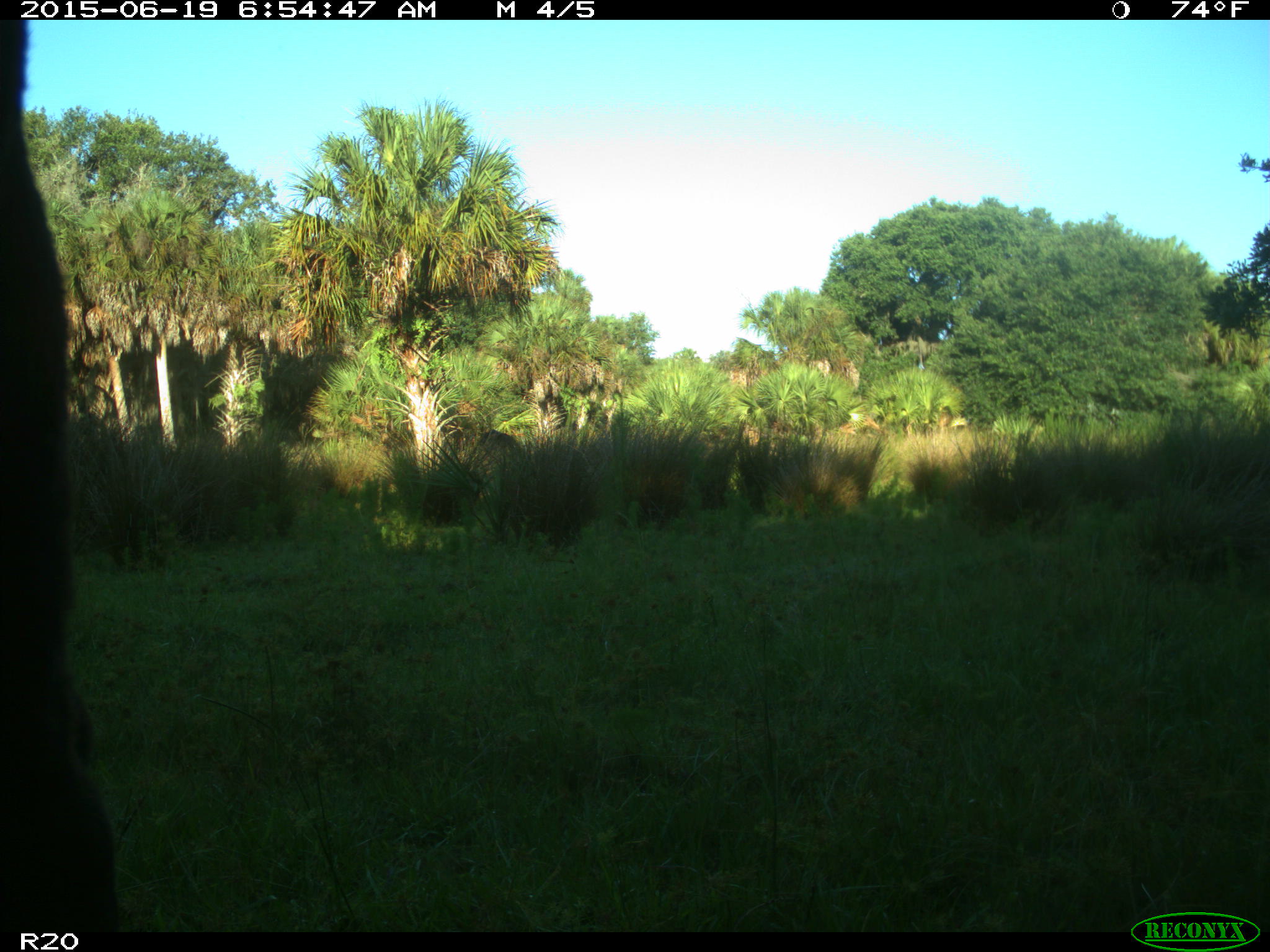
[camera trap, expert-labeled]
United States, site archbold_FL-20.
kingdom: Animalia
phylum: Chordata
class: Mammalia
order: Artiodactyla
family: Bovidae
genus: Bos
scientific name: Bos taurus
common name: domestic cow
Bos taurus (domestic cow).